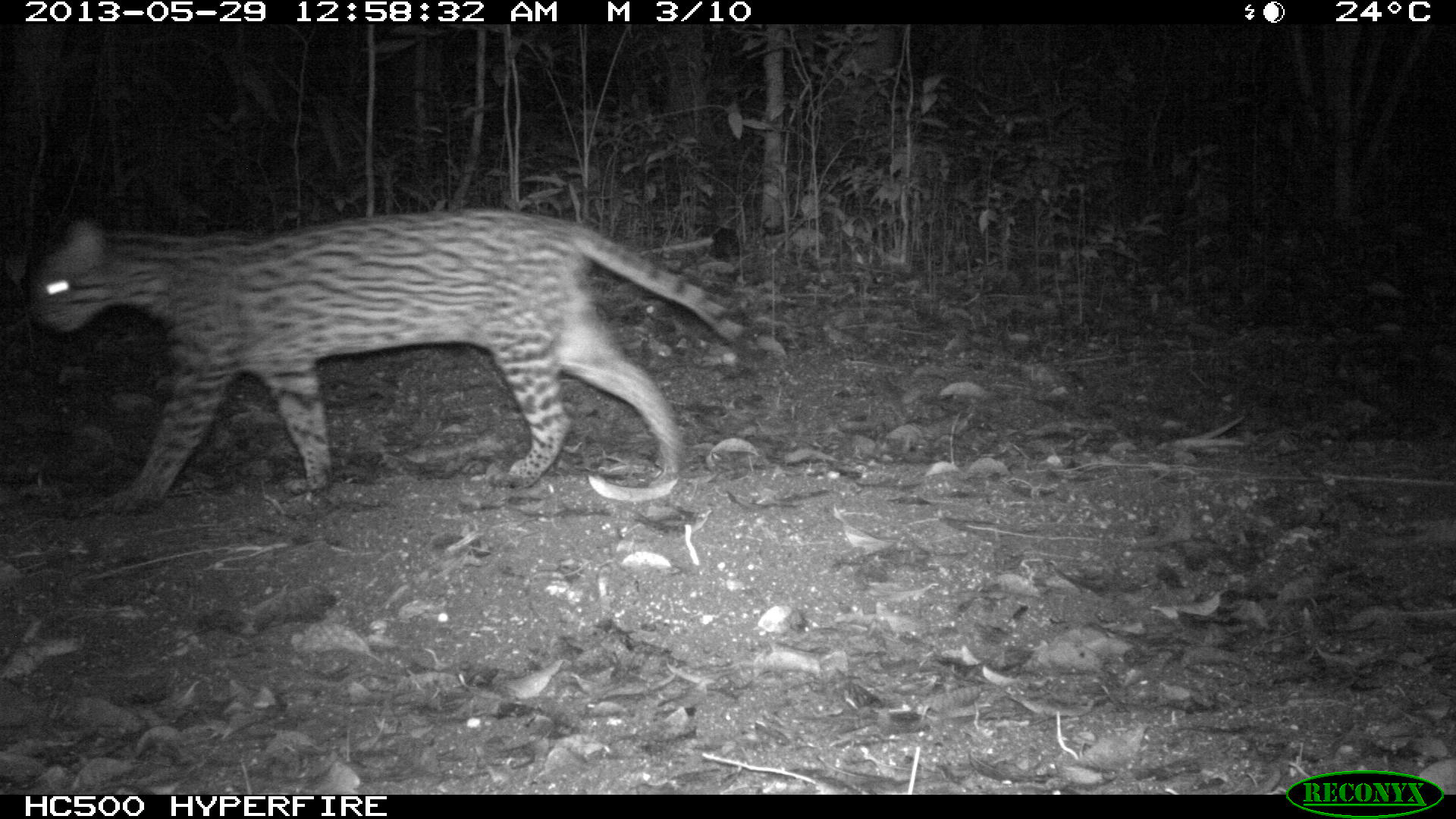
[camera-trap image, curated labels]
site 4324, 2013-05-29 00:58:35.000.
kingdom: Animalia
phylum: Chordata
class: Mammalia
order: Carnivora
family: Felidae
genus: Leopardus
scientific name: Leopardus pardalis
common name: ocelot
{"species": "Leopardus pardalis (ocelot)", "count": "1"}